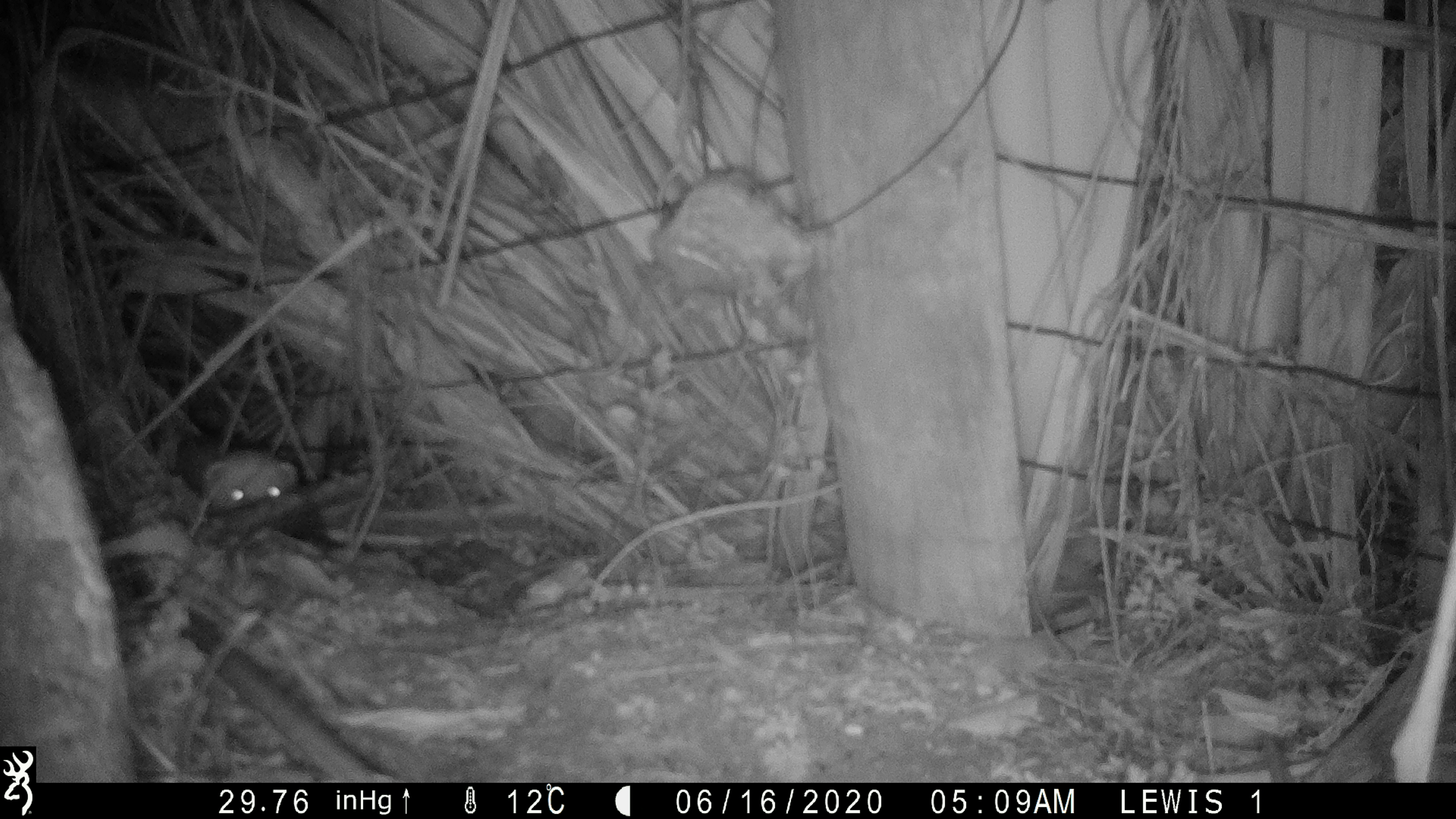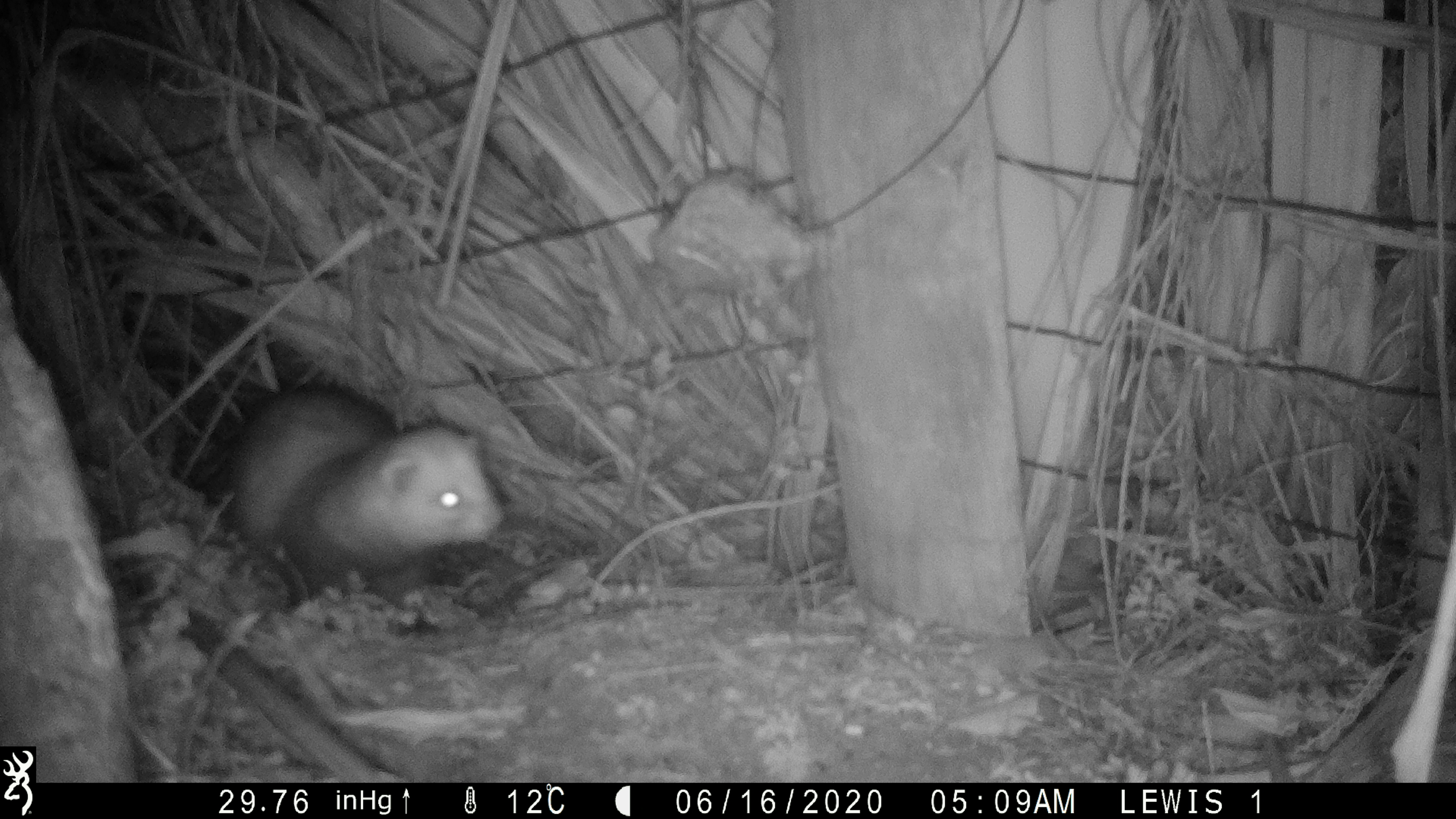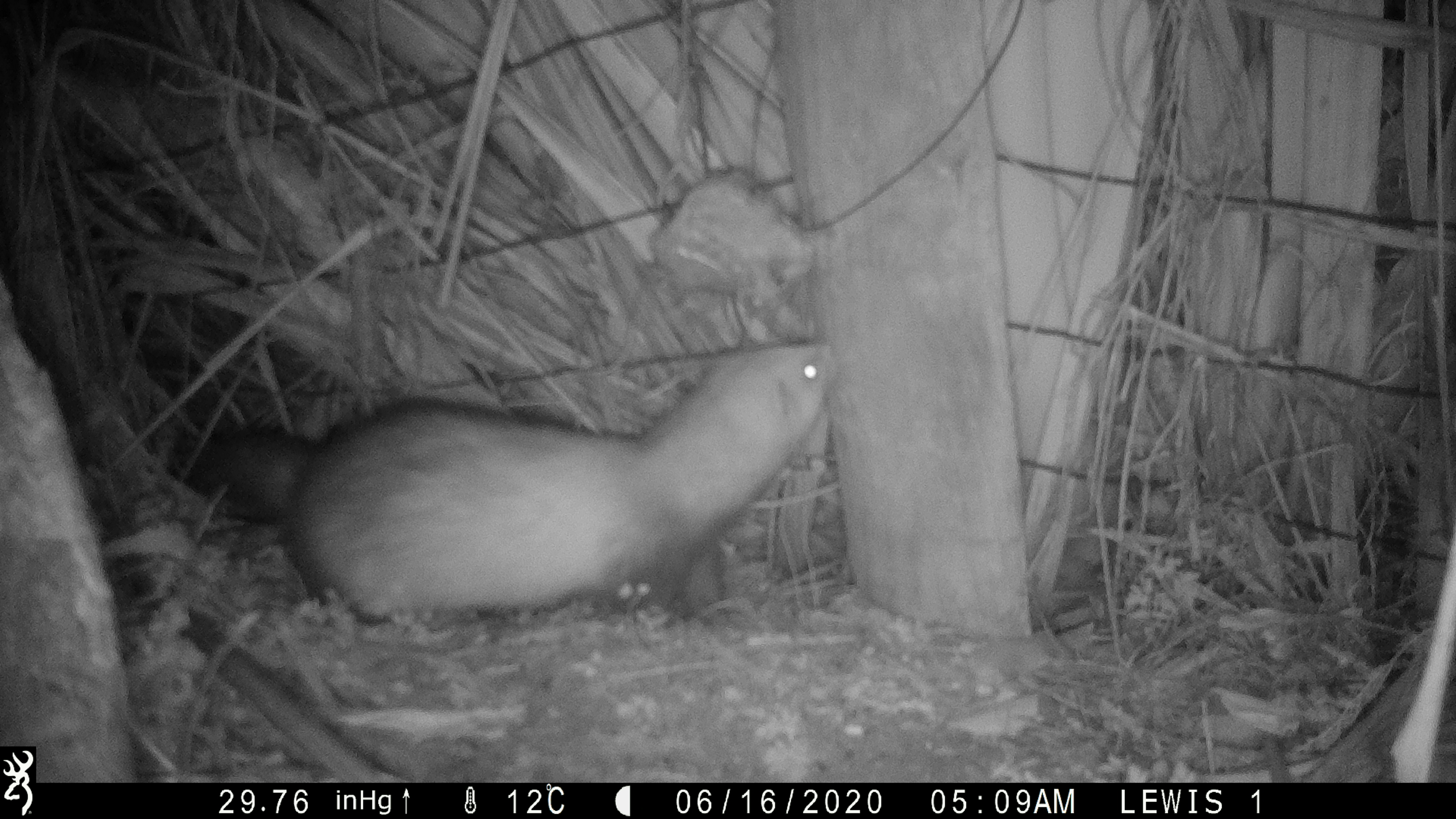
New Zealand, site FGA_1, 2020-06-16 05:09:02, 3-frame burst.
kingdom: Animalia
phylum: Chordata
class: Mammalia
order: Carnivora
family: Mustelidae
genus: Mustela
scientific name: Mustela furo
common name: ferret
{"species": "ferret (Mustela furo)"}